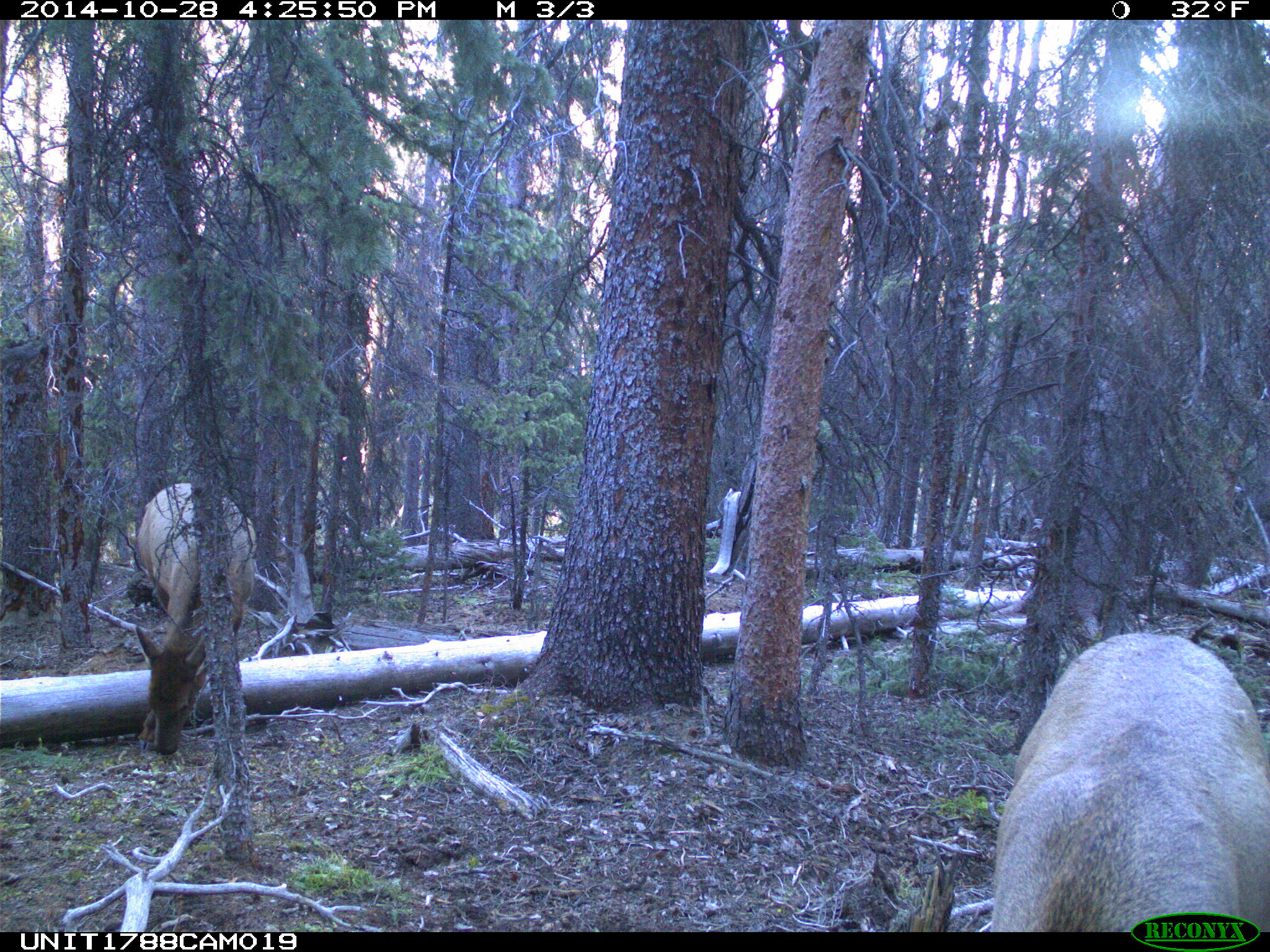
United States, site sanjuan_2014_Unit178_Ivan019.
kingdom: Animalia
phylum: Chordata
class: Mammalia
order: Artiodactyla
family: Cervidae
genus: Cervus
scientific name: Cervus elaphus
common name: red deer